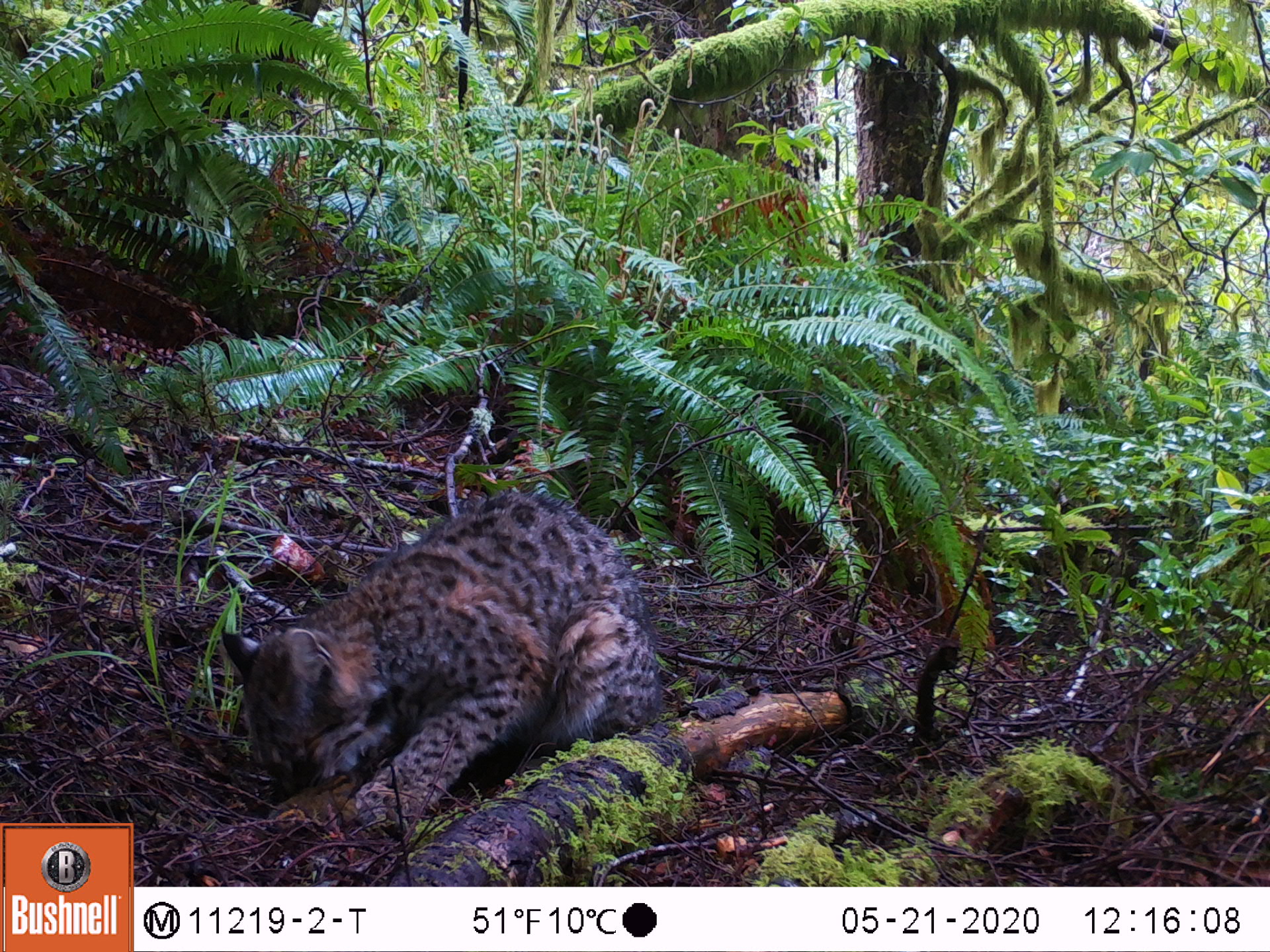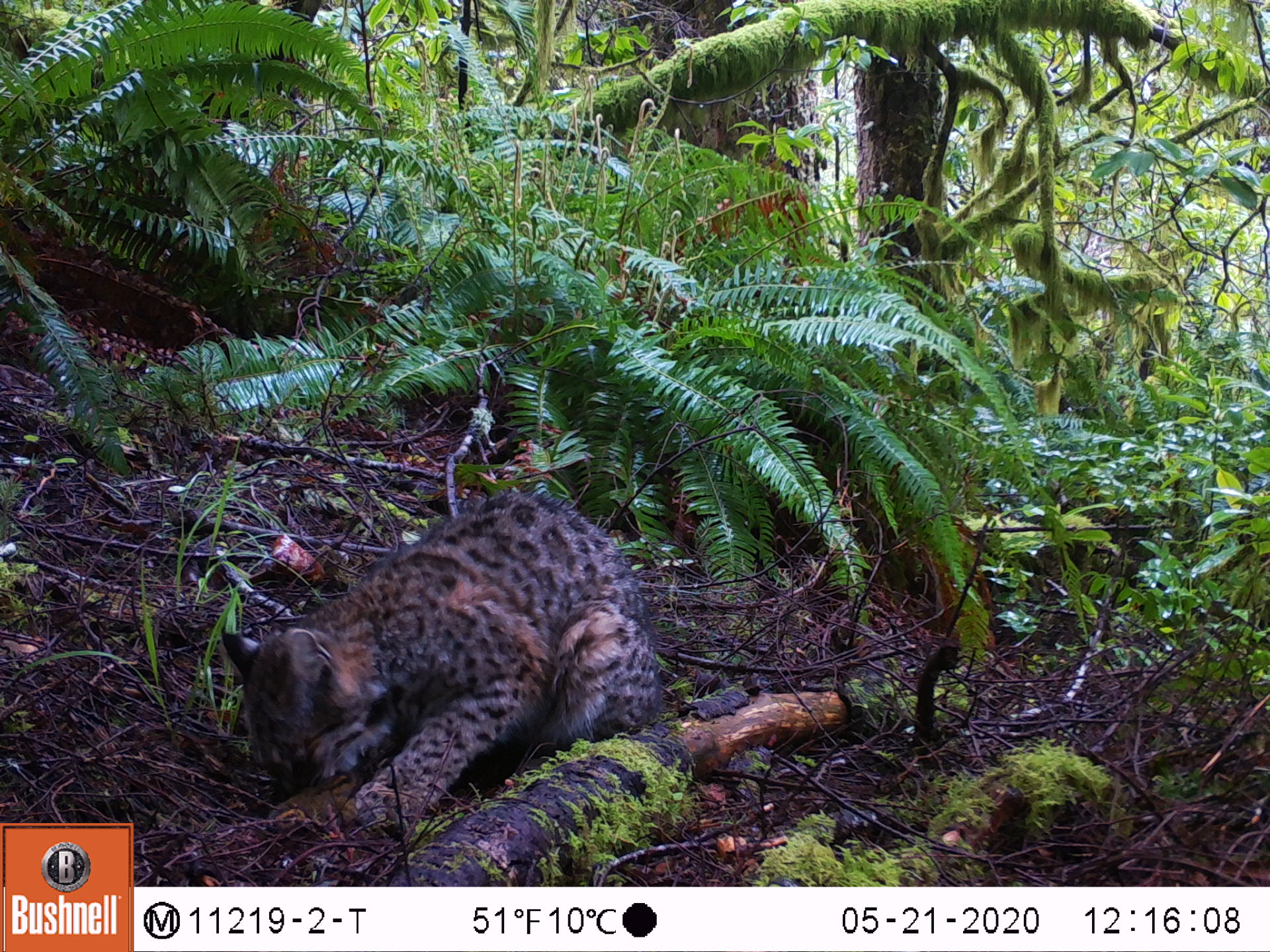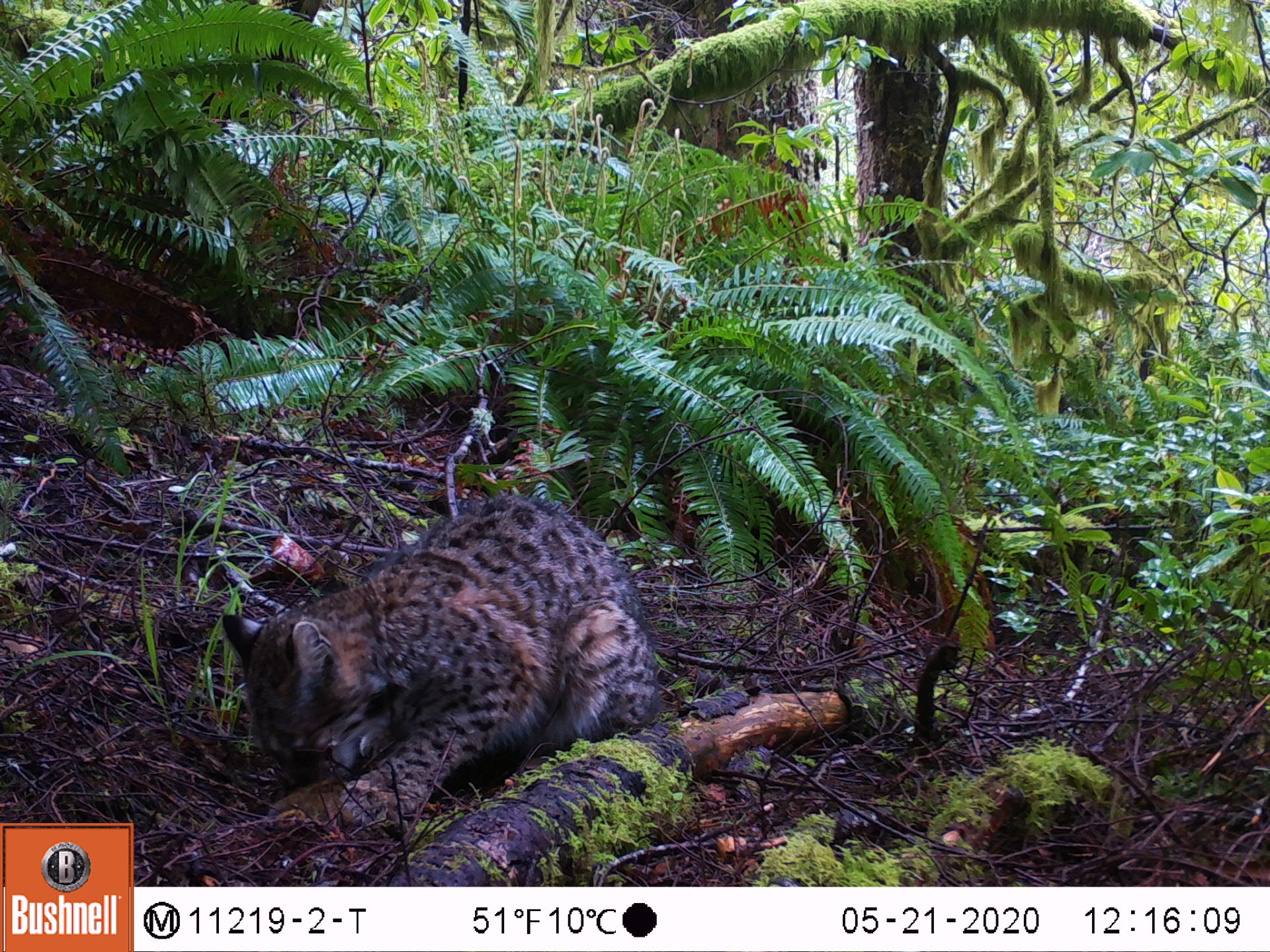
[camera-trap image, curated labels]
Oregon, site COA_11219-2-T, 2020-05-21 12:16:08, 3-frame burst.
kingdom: Animalia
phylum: Chordata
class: Mammalia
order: Carnivora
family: Felidae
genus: Lynx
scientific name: Lynx rufus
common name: bobcat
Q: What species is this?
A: Bobcat (Lynx rufus).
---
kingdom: Animalia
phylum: Chordata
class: Mammalia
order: Rodentia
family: Sciuridae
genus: Neotamias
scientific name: Neotamias townsendii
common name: townsend's chipmunk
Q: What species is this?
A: Townsend's chipmunk (Neotamias townsendii).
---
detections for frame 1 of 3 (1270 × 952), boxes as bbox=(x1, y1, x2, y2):
bobcat: bbox=(208, 457, 659, 844)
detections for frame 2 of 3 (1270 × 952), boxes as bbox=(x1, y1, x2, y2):
townsend's chipmunk: bbox=(214, 467, 659, 836); bbox=(260, 766, 361, 832)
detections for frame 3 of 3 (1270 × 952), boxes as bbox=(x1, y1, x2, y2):
bobcat: bbox=(215, 483, 685, 842)